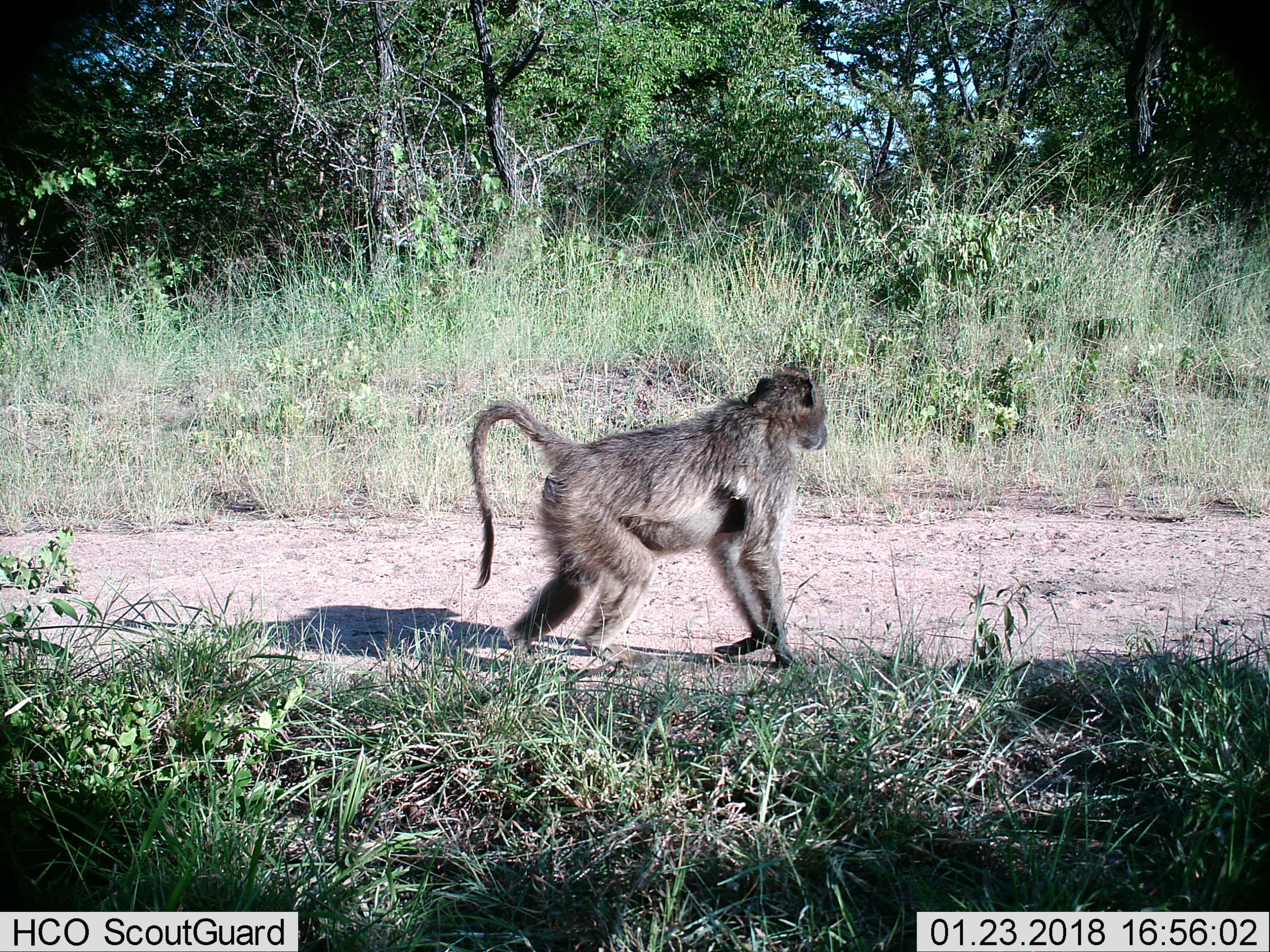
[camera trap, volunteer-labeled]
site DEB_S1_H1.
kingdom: Animalia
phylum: Chordata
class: Mammalia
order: Primates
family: Cercopithecidae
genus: Papio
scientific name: Papio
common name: baboon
Baboon (Papio), count 1. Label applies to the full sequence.